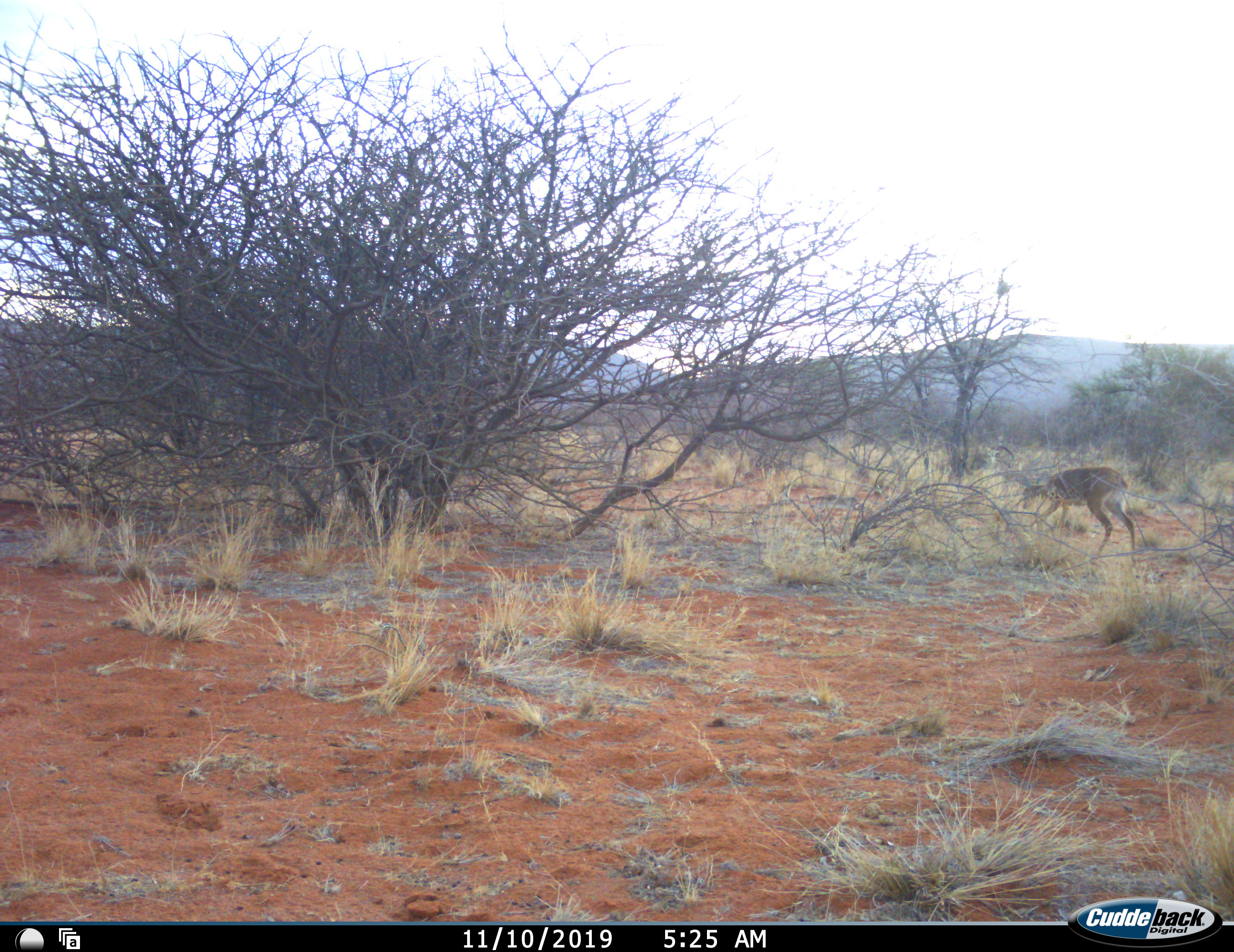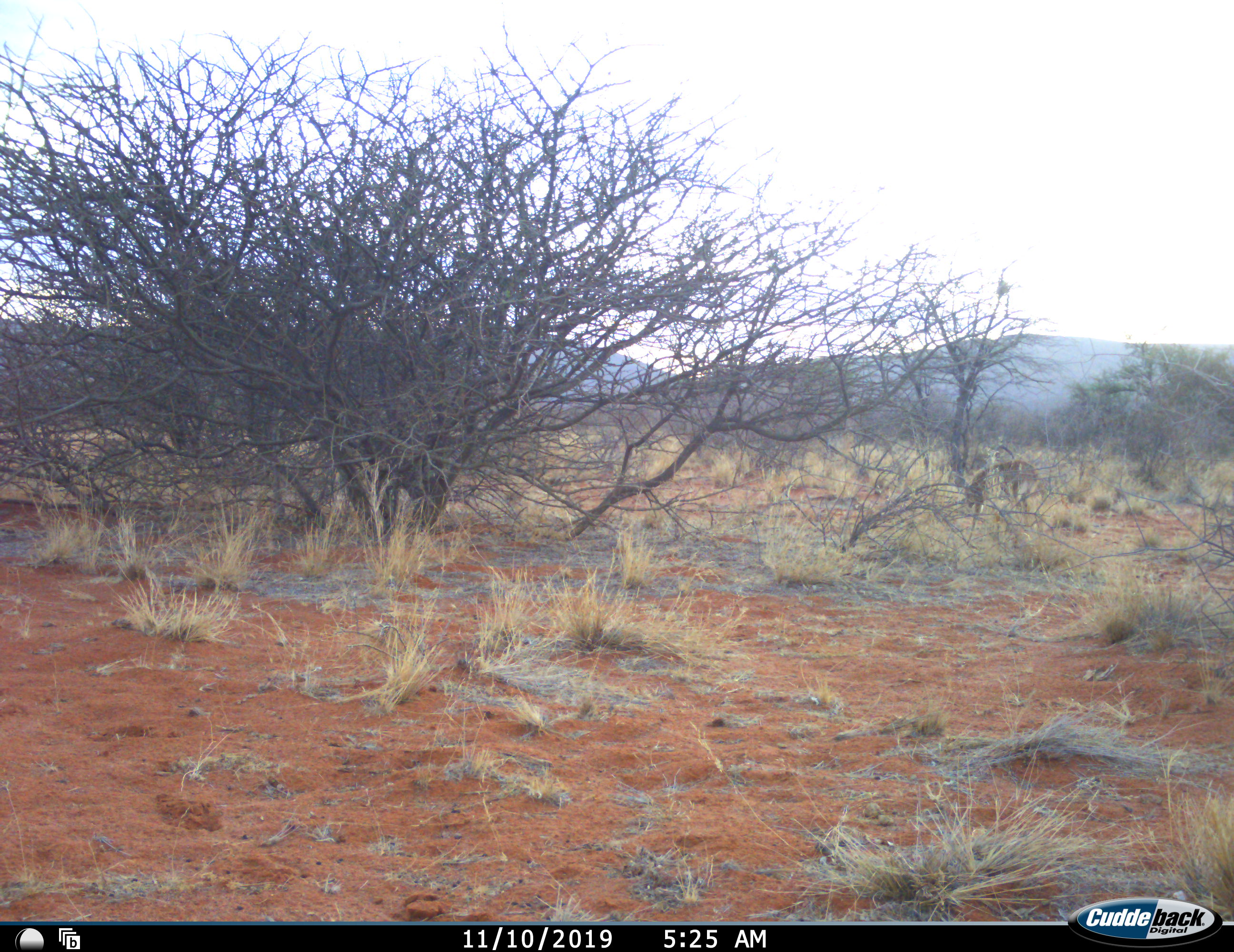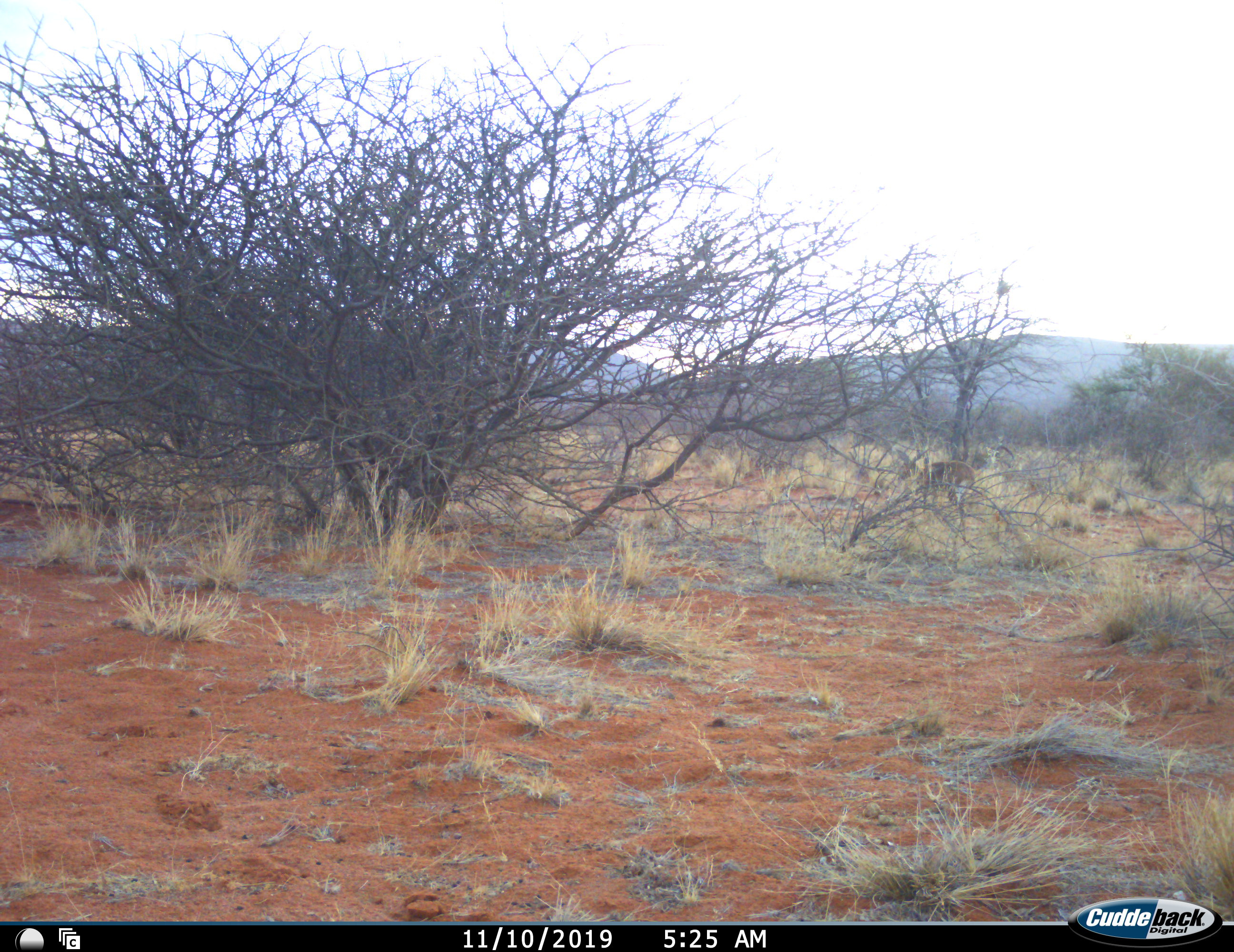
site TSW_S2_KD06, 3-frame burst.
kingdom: Animalia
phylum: Chordata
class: Mammalia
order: Artiodactyla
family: Bovidae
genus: Raphicerus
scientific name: Raphicerus campestris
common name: steenbok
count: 1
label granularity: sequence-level